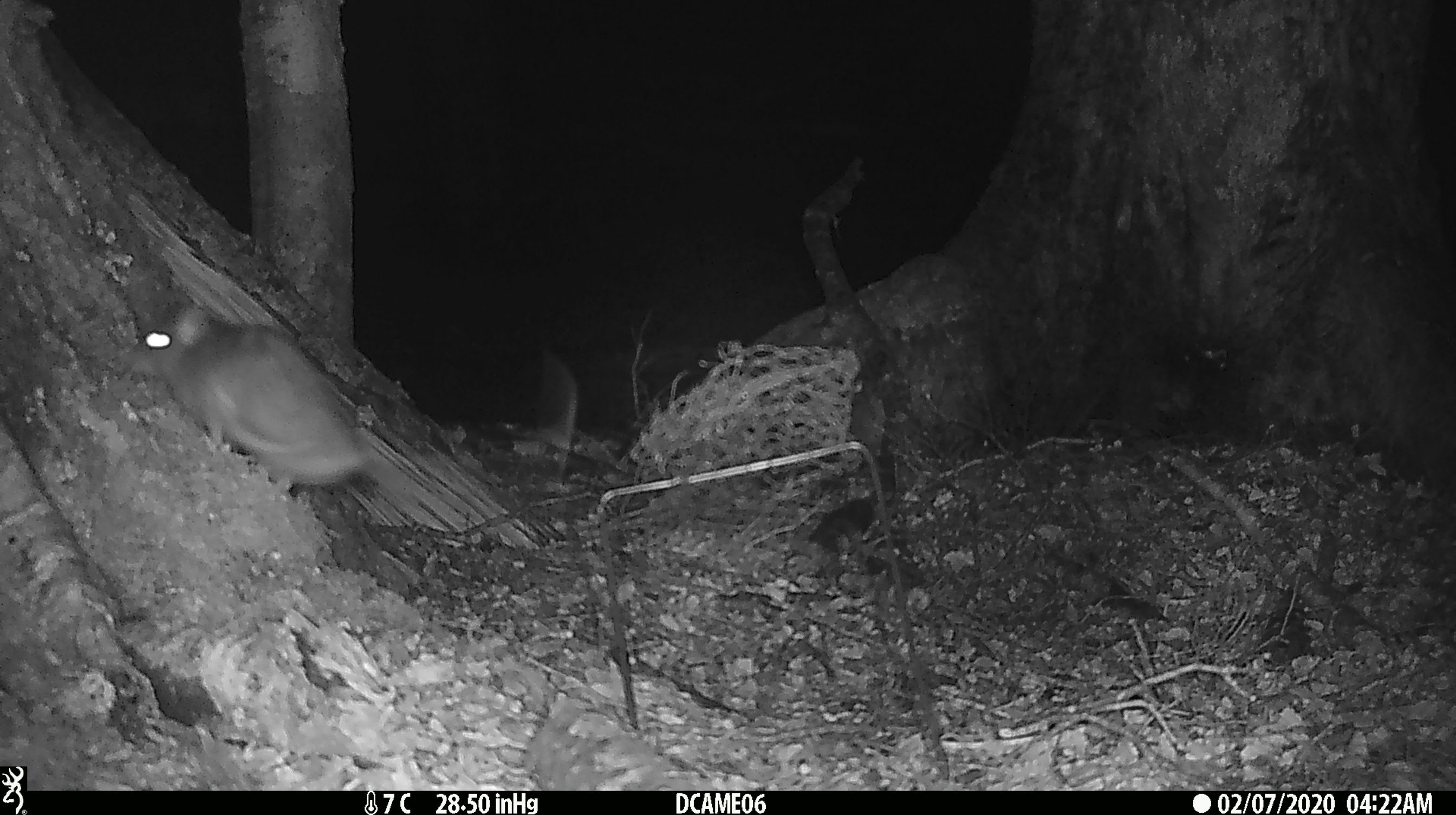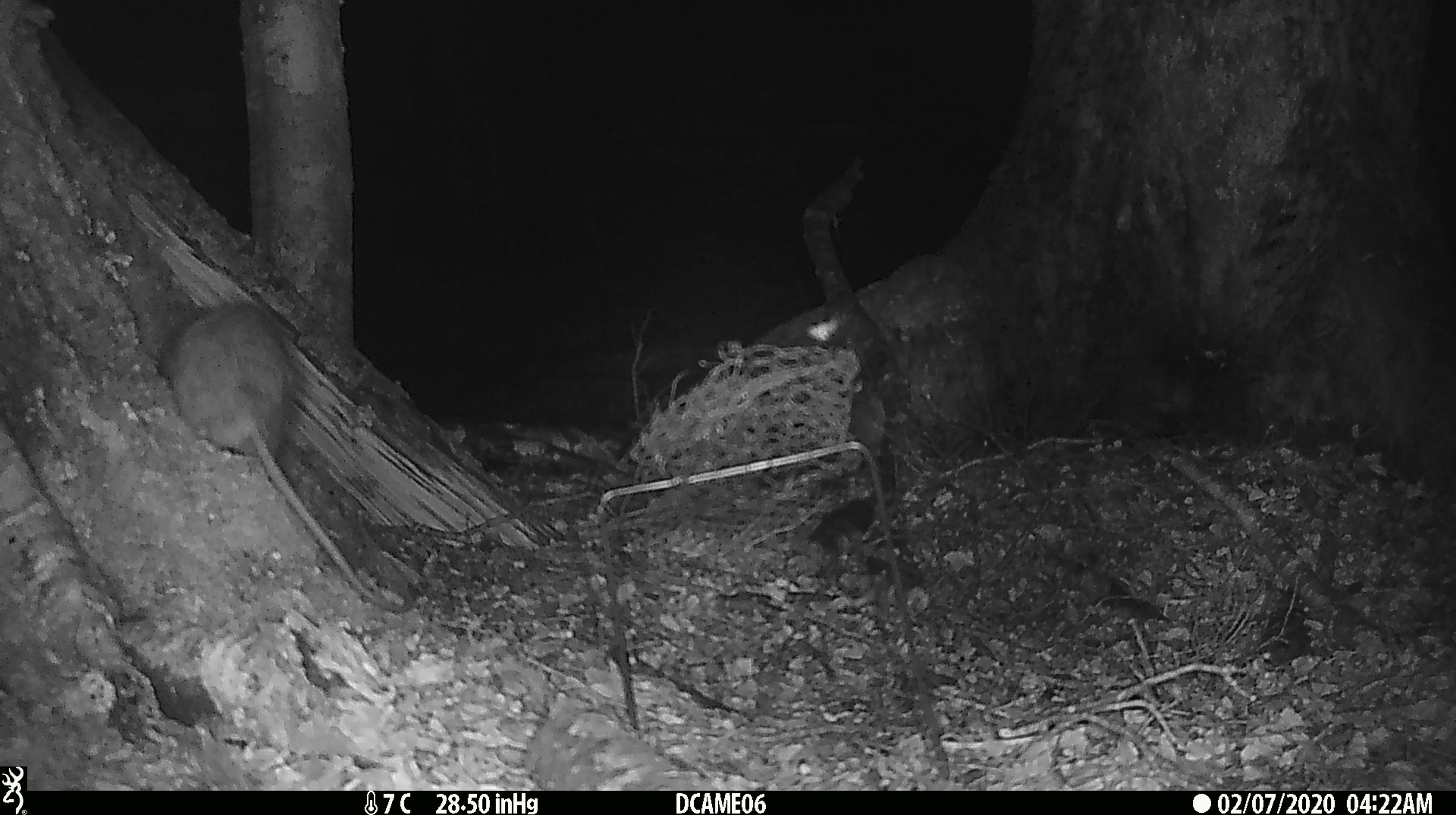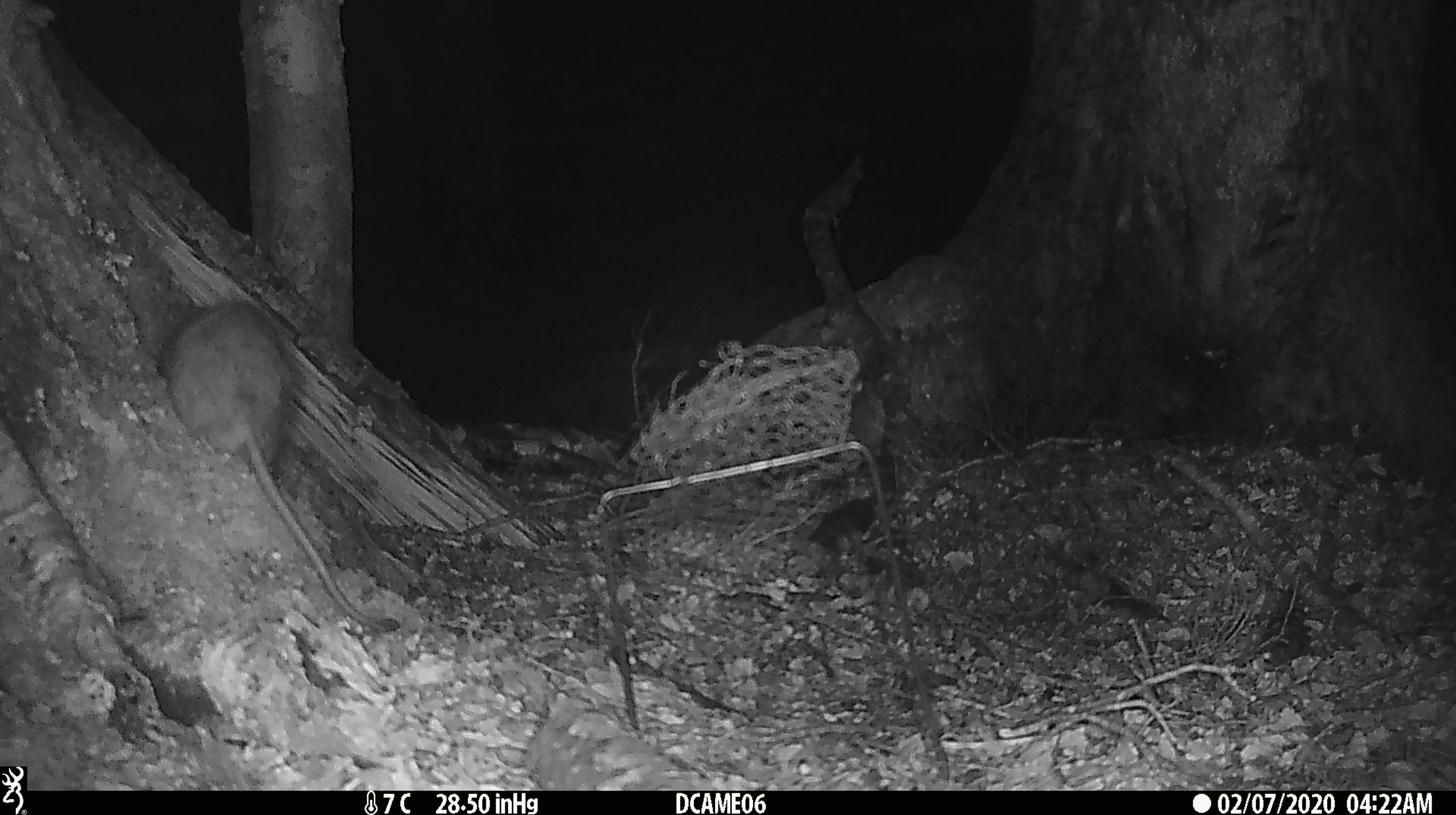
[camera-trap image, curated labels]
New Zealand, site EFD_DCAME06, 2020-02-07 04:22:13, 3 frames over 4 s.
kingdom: Animalia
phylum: Chordata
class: Mammalia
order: Rodentia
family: Muridae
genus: Rattus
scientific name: Rattus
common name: rat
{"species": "rat (Rattus)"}